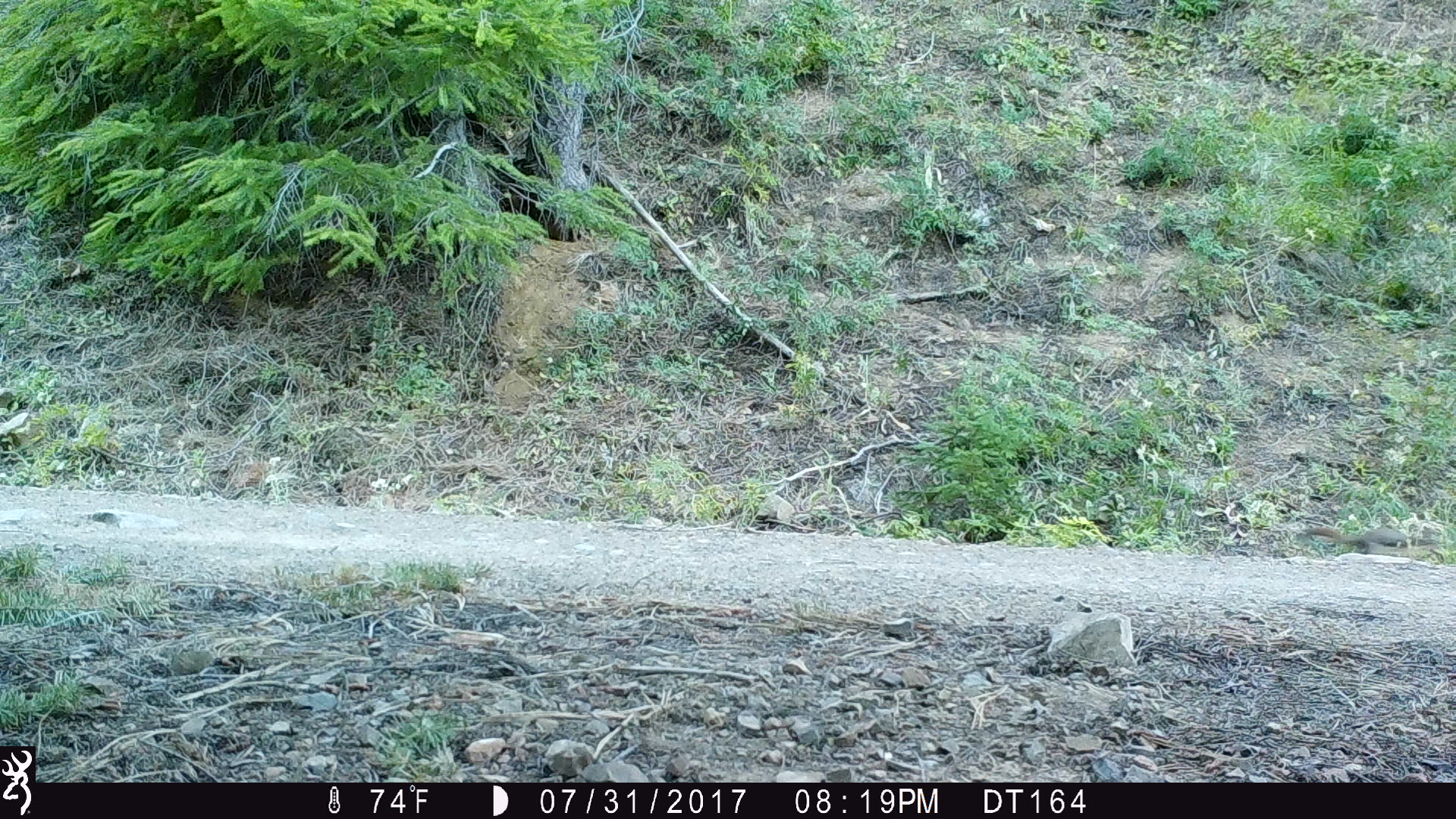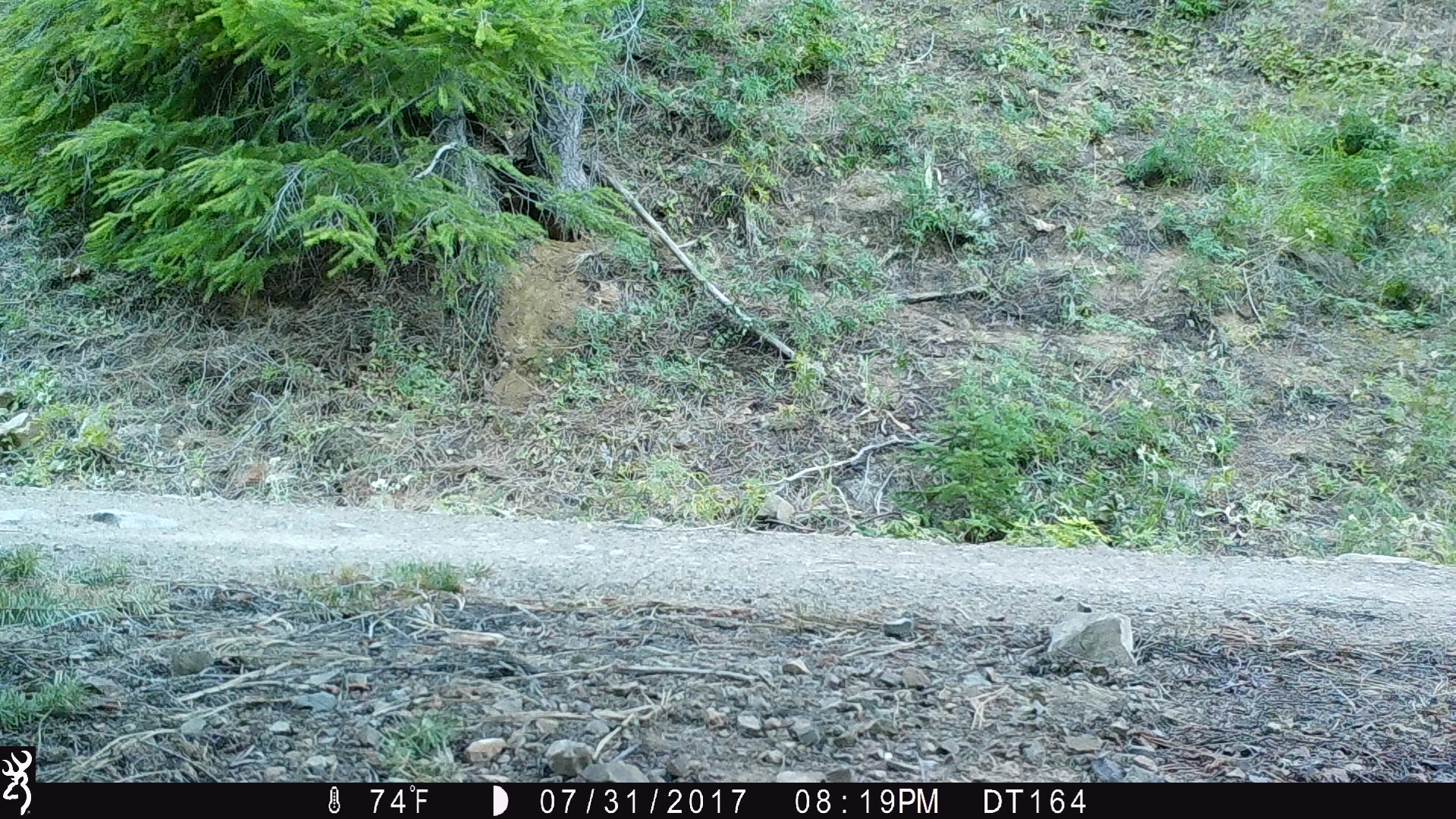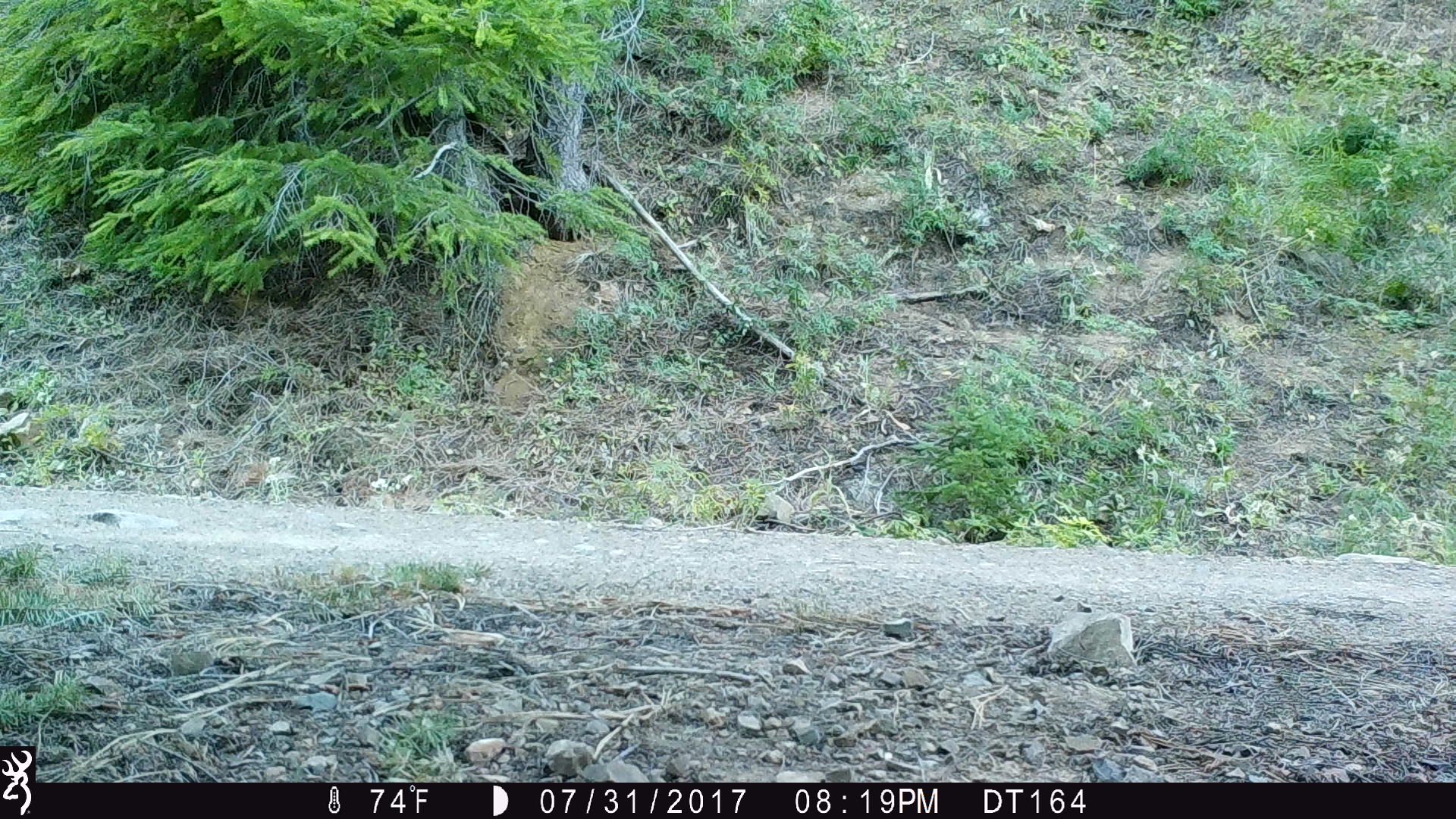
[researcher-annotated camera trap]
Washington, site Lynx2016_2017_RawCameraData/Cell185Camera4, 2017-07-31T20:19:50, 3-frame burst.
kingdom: Animalia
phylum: Chordata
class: Mammalia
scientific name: Mammalia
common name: small mammal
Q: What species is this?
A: Small mammal (Mammalia).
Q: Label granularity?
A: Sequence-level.